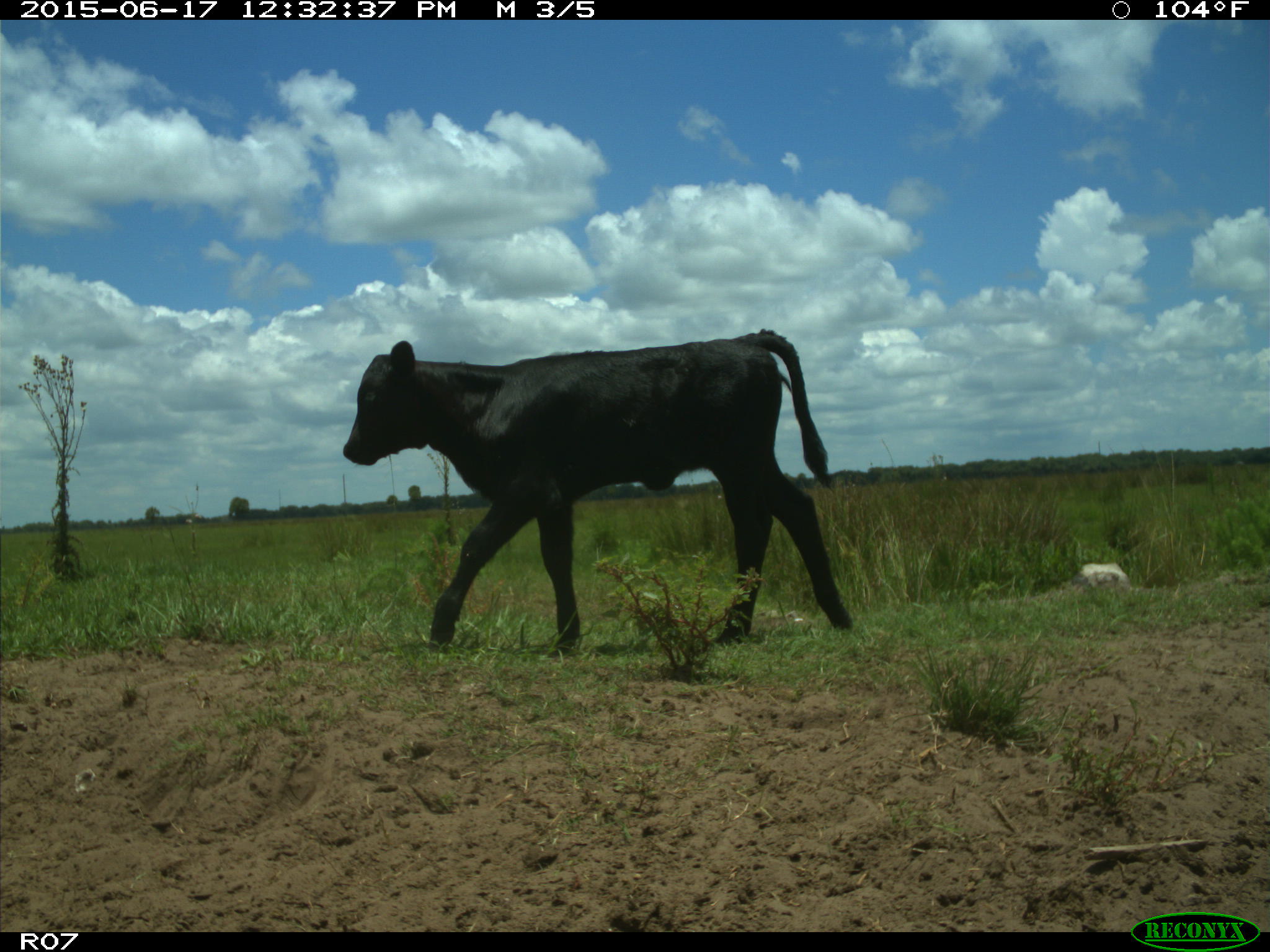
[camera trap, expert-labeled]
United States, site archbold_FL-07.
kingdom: Animalia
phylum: Chordata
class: Mammalia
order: Artiodactyla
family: Bovidae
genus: Bos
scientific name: Bos taurus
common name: domestic cow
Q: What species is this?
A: Bos taurus (domestic cow).